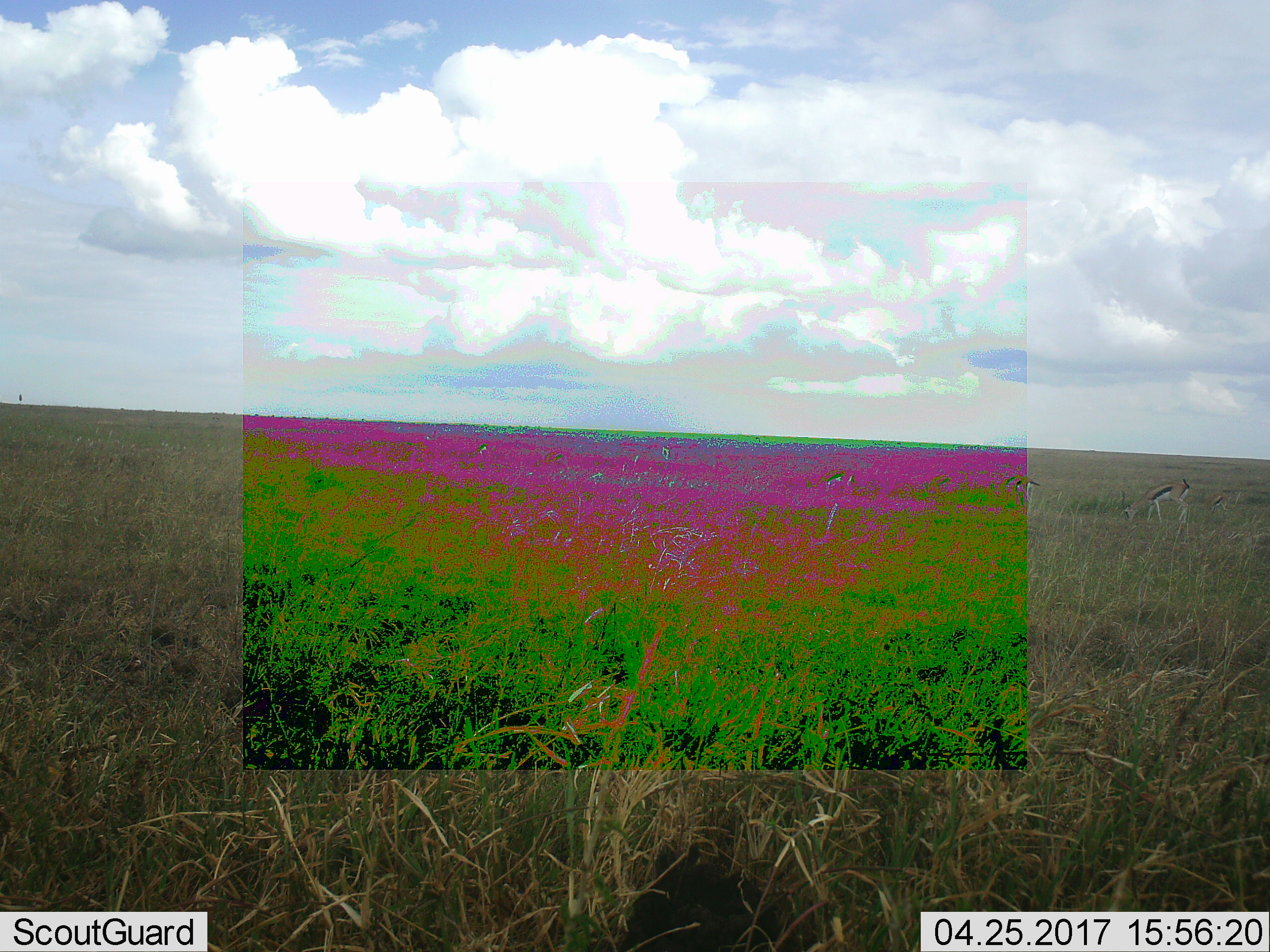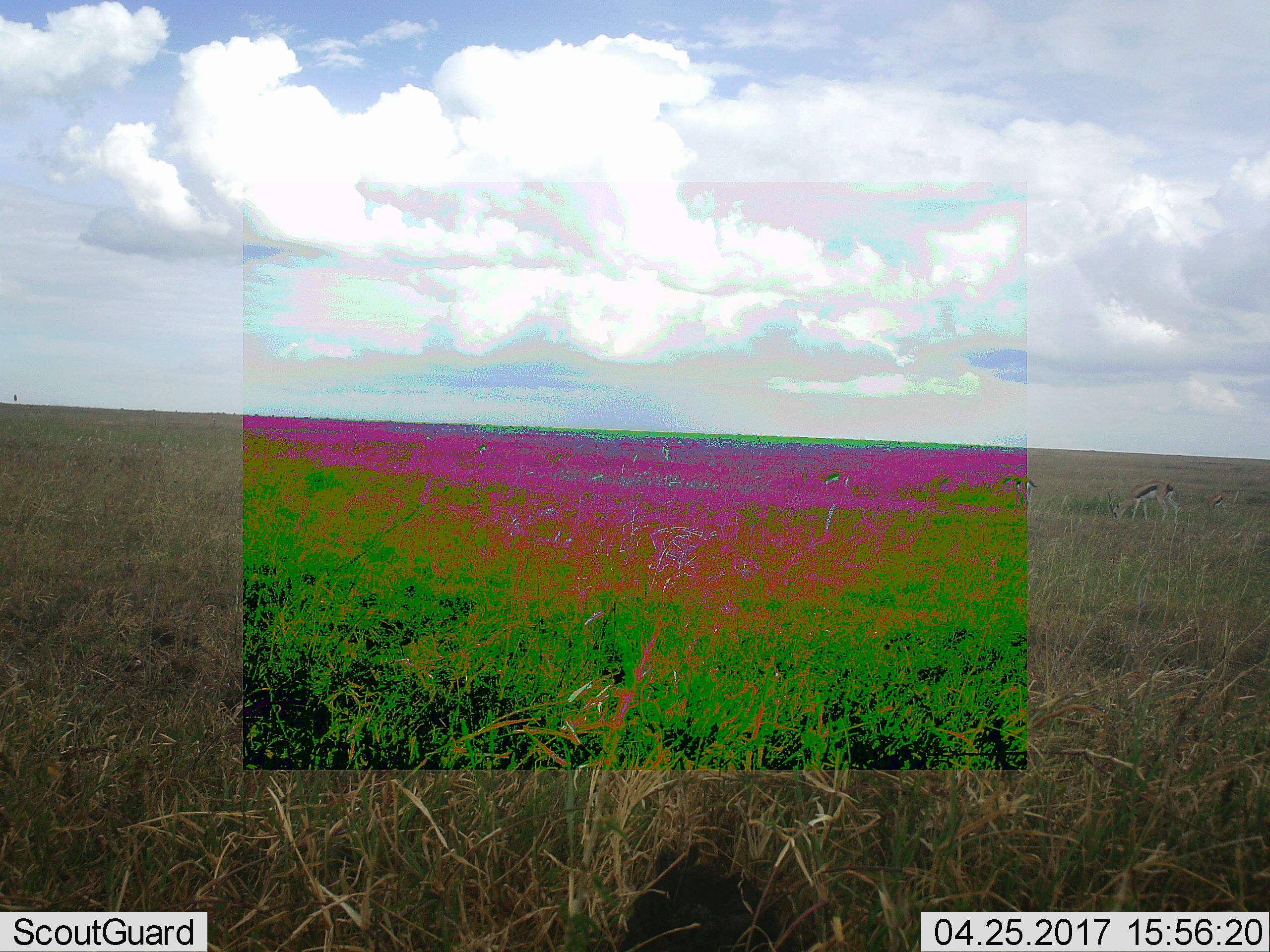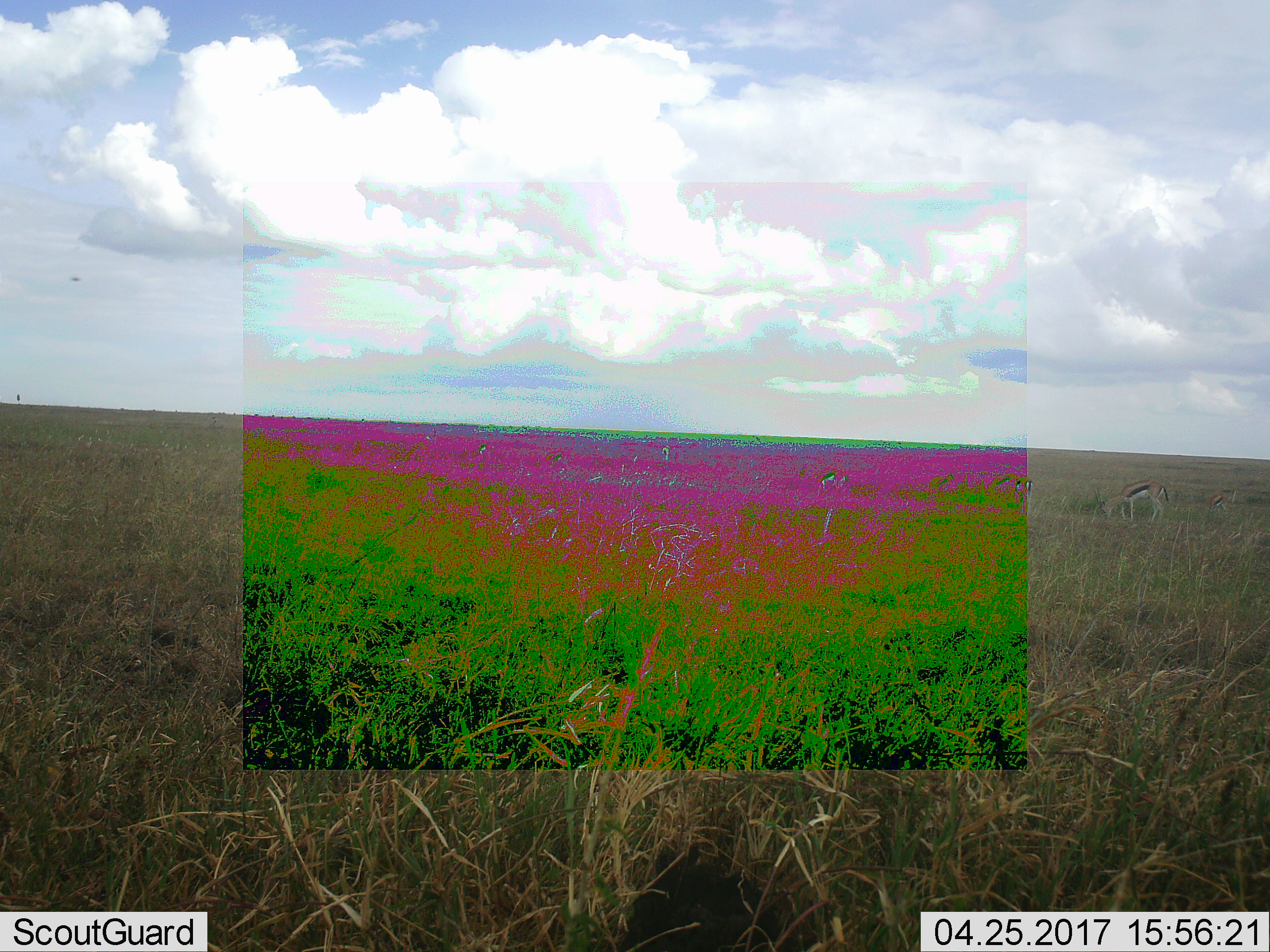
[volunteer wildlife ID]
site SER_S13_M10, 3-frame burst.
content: unidentified animal